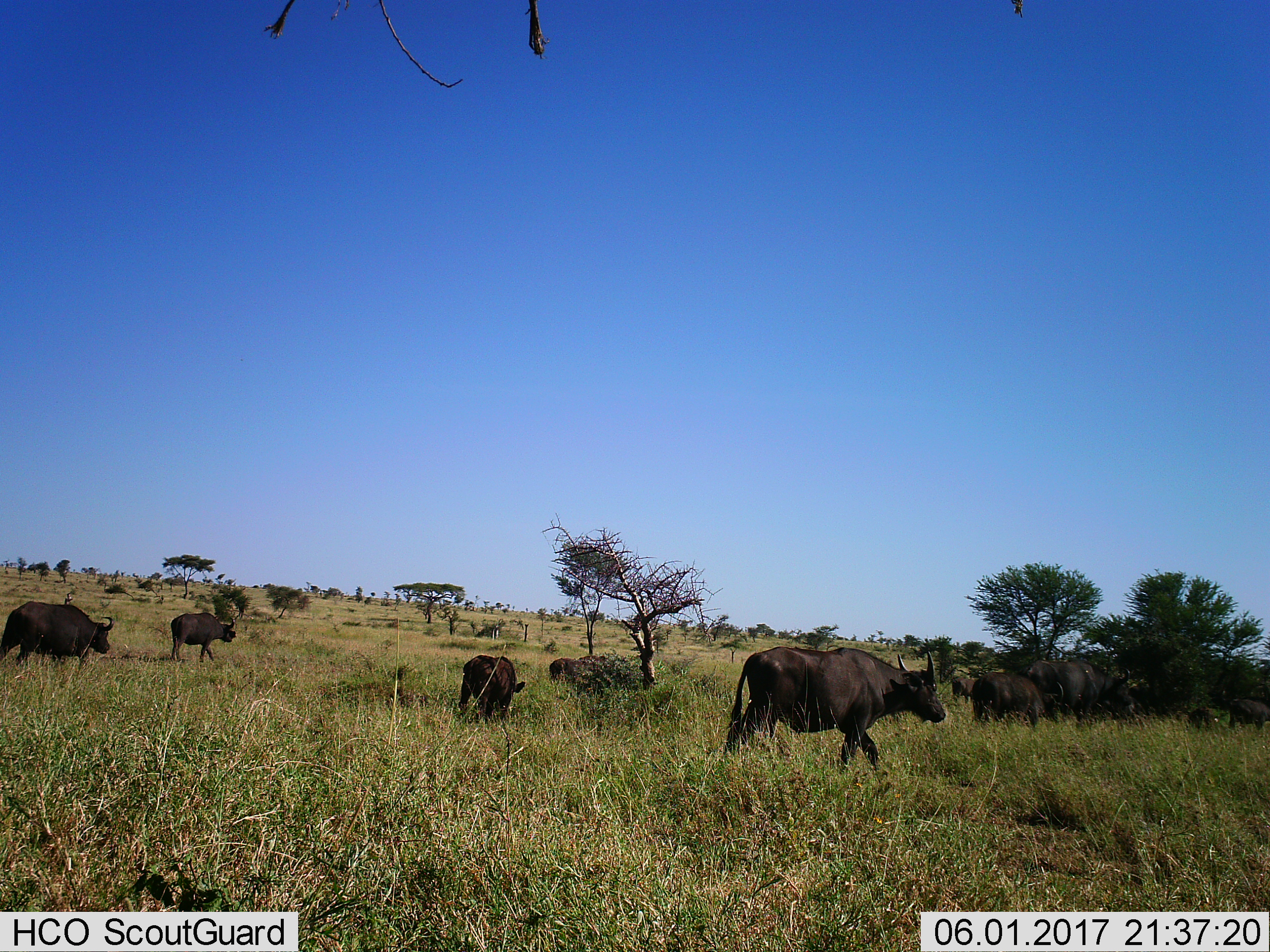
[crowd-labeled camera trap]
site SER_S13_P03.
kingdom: Animalia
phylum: Chordata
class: Mammalia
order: Artiodactyla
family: Bovidae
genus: Syncerus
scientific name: Syncerus caffer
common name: african buffalo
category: buffalo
Buffalo (african buffalo) (Syncerus caffer), count 9. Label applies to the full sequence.